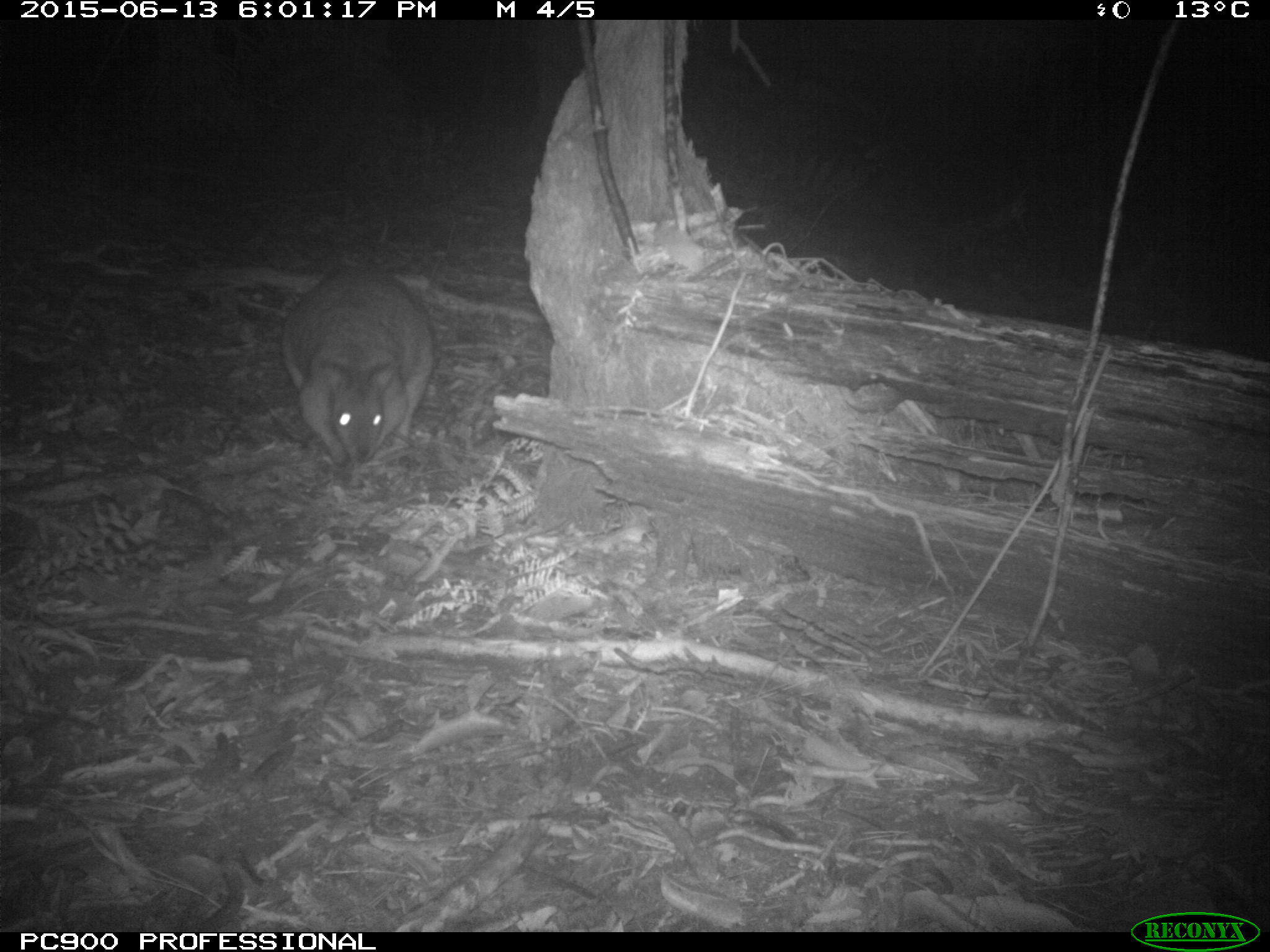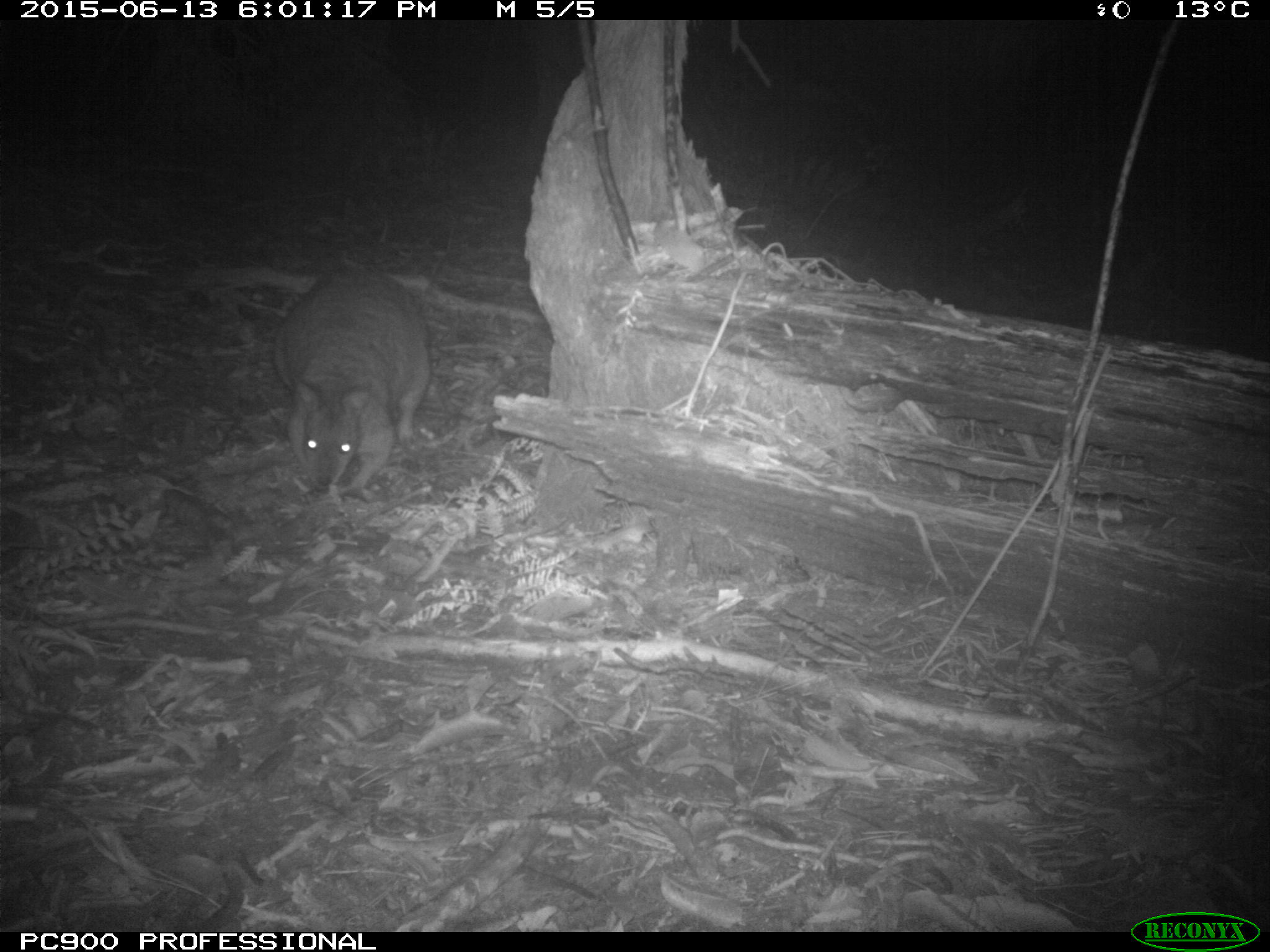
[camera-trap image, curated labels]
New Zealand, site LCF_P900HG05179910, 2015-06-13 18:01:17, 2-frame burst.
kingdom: Animalia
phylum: Chordata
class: Mammalia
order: Diprotodontia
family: Macropodidae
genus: Notamacropus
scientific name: Notamacropus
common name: wallaby